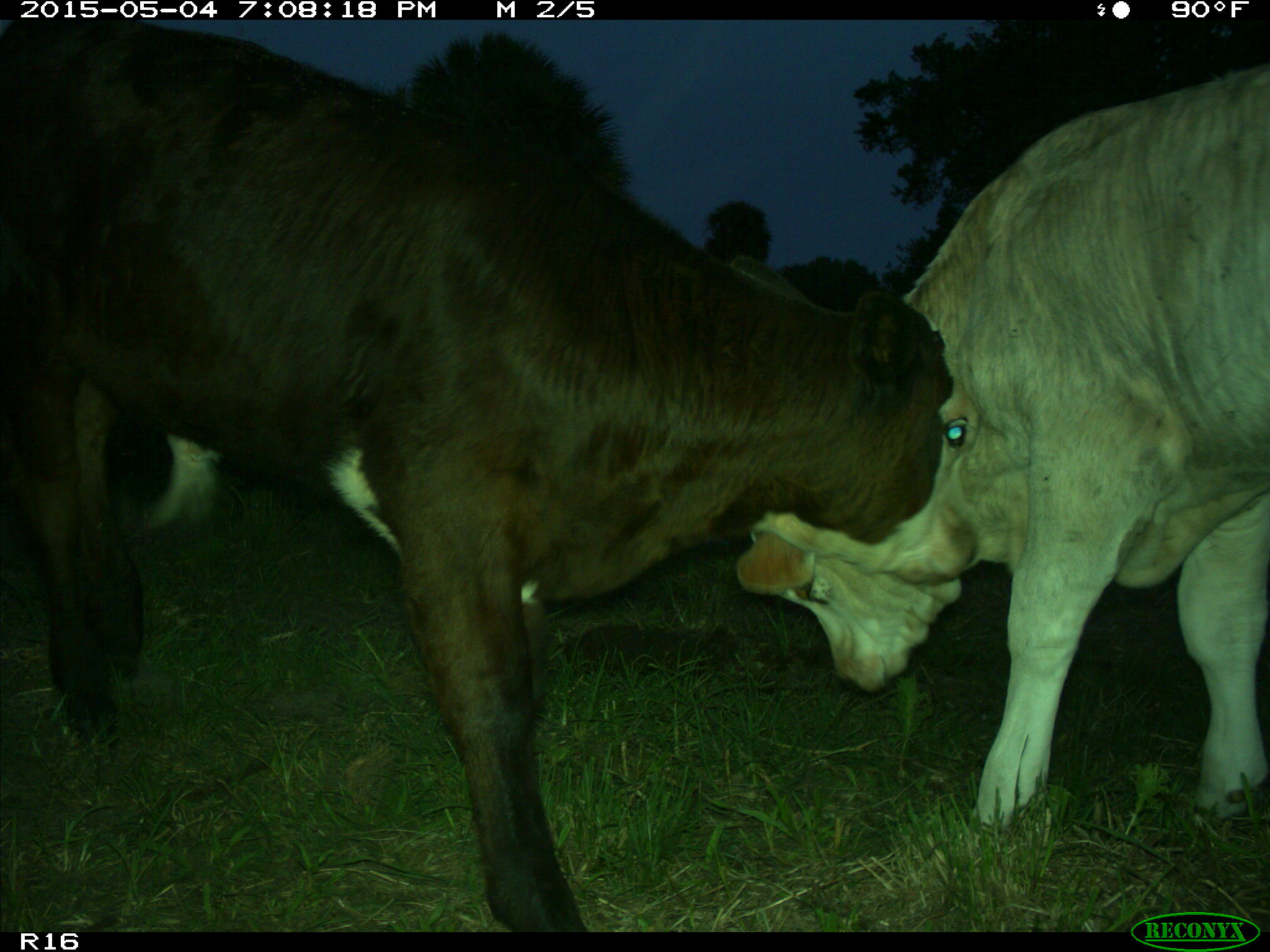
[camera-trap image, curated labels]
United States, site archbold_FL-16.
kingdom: Animalia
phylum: Chordata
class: Mammalia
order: Artiodactyla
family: Bovidae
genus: Bos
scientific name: Bos taurus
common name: domestic cow